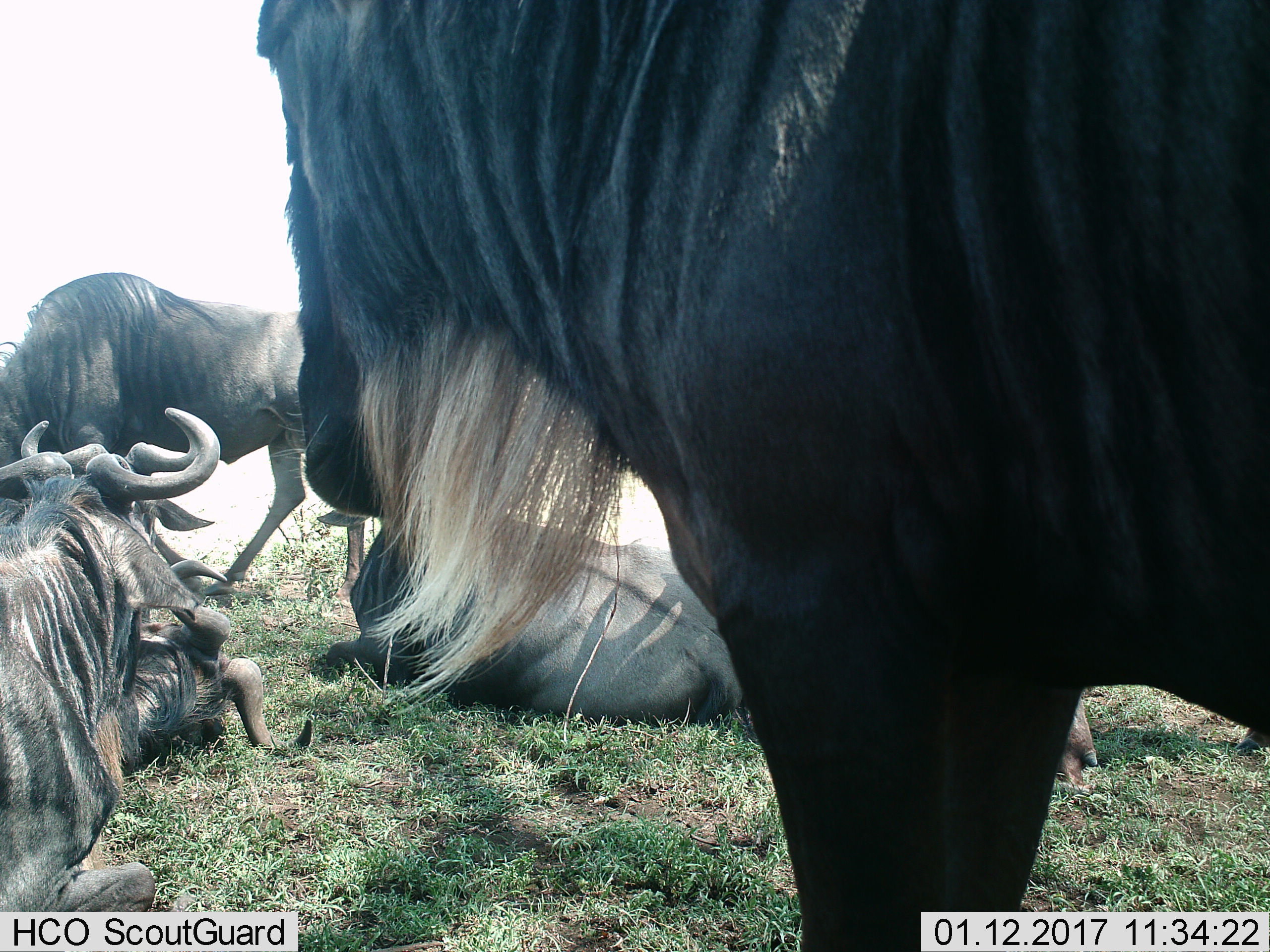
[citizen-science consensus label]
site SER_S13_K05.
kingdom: Animalia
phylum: Chordata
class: Mammalia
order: Artiodactyla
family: Bovidae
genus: Connochaetes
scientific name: Connochaetes taurinus taurinus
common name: blue wildebeest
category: wildebeestblue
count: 6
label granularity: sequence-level